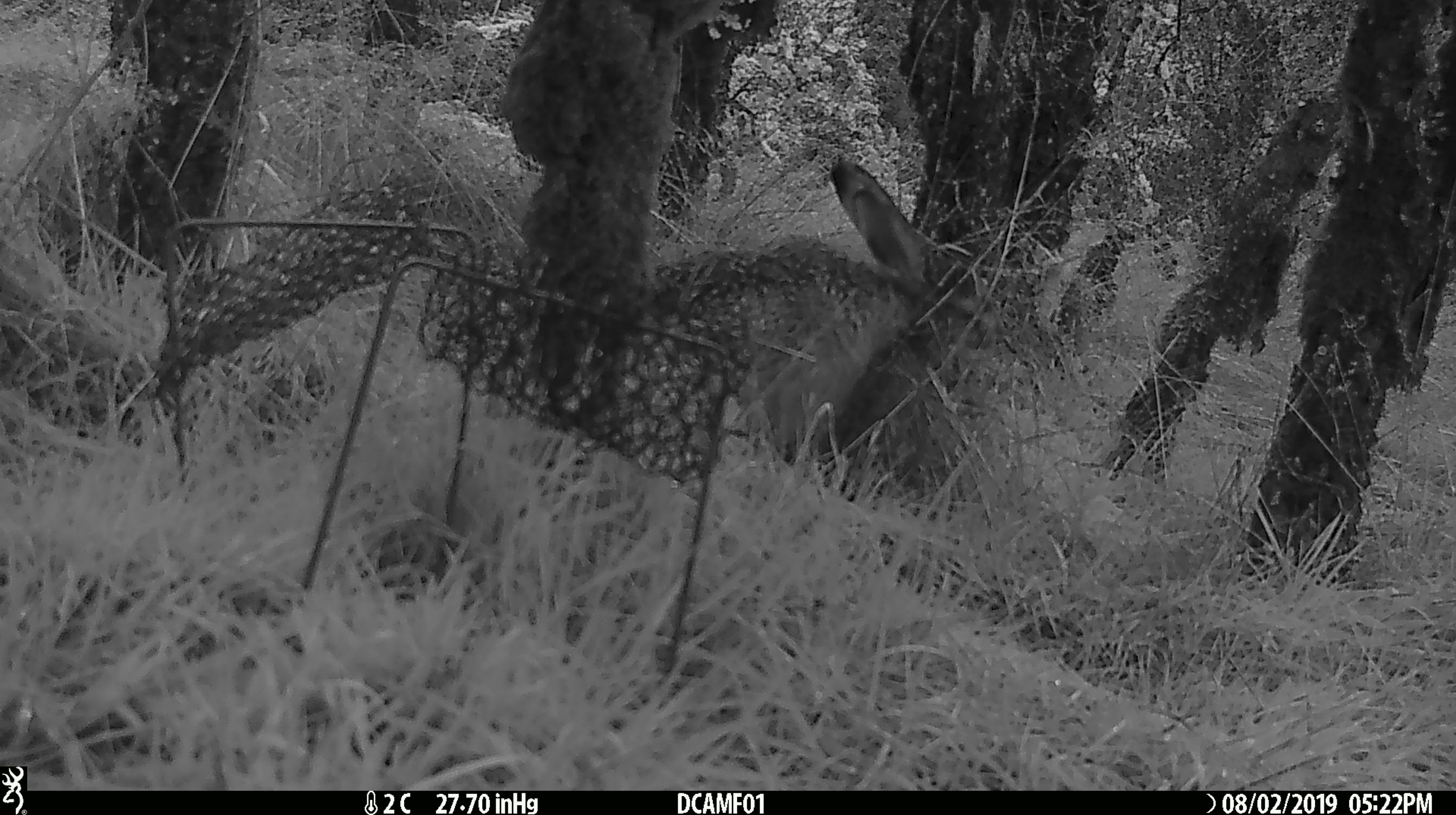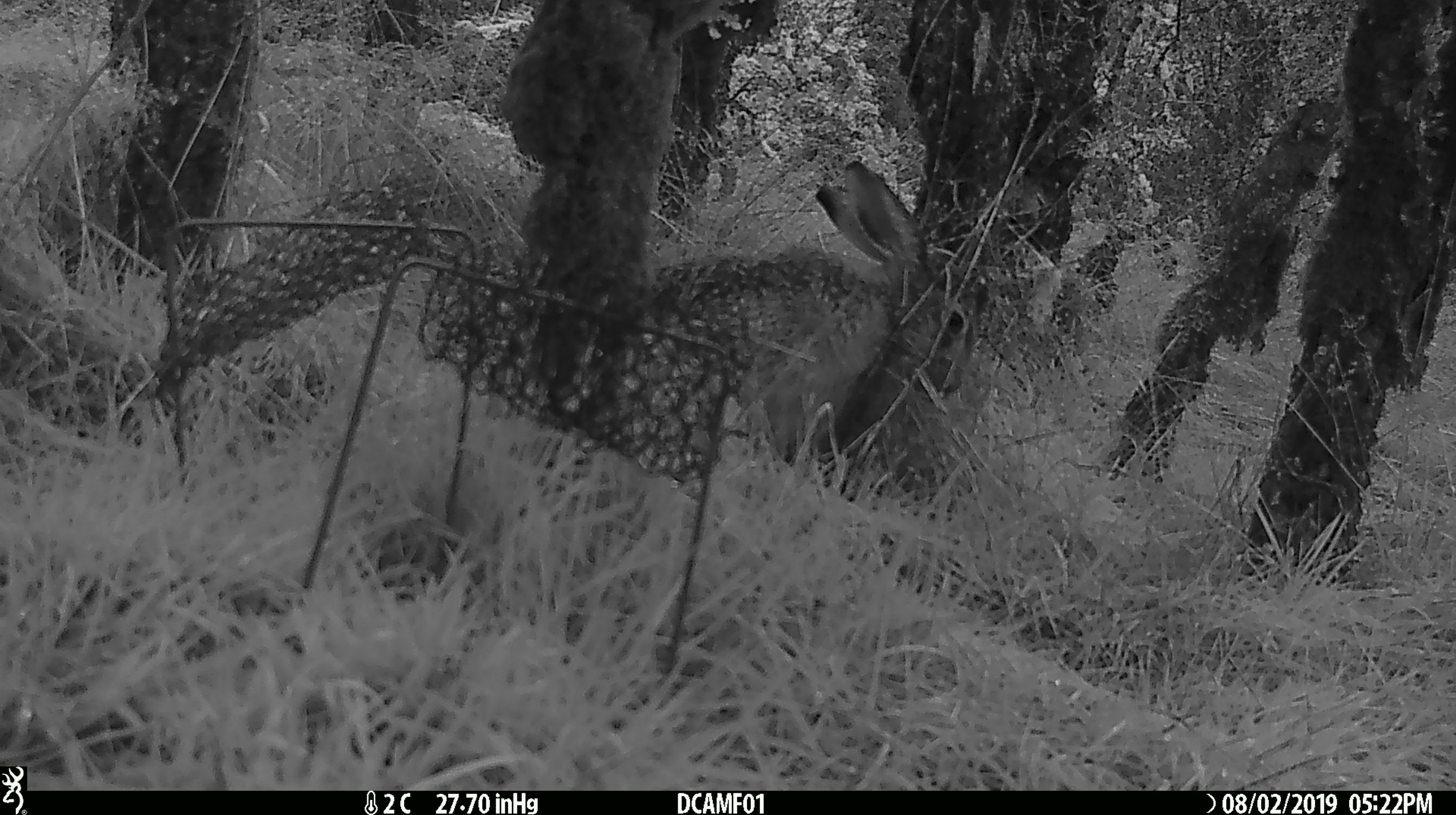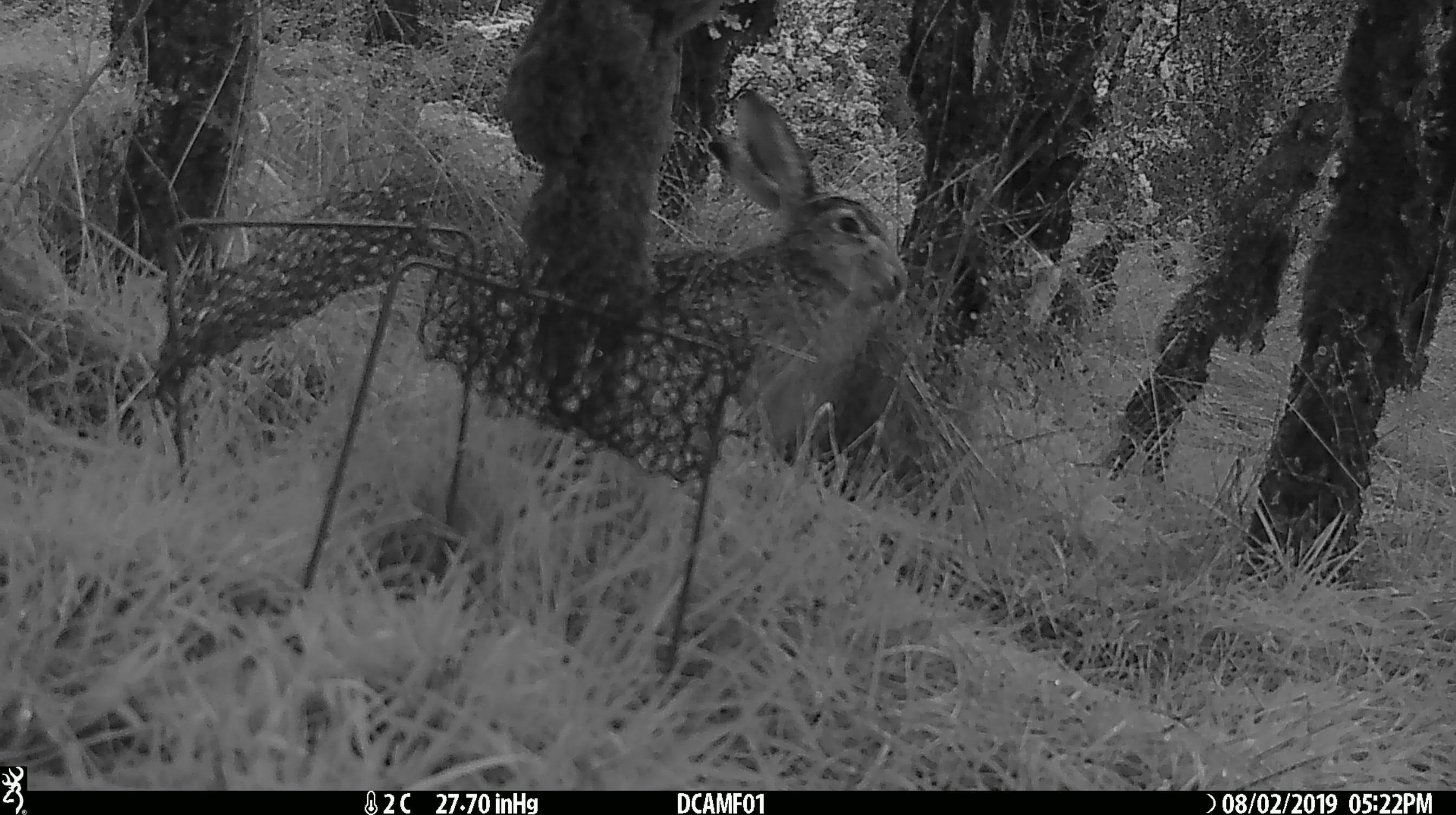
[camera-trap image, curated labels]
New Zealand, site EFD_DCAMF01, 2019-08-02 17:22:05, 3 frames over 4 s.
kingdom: Animalia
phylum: Chordata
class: Mammalia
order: Lagomorpha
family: Leporidae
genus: Lepus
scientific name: Lepus europaeus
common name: brown hare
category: hare